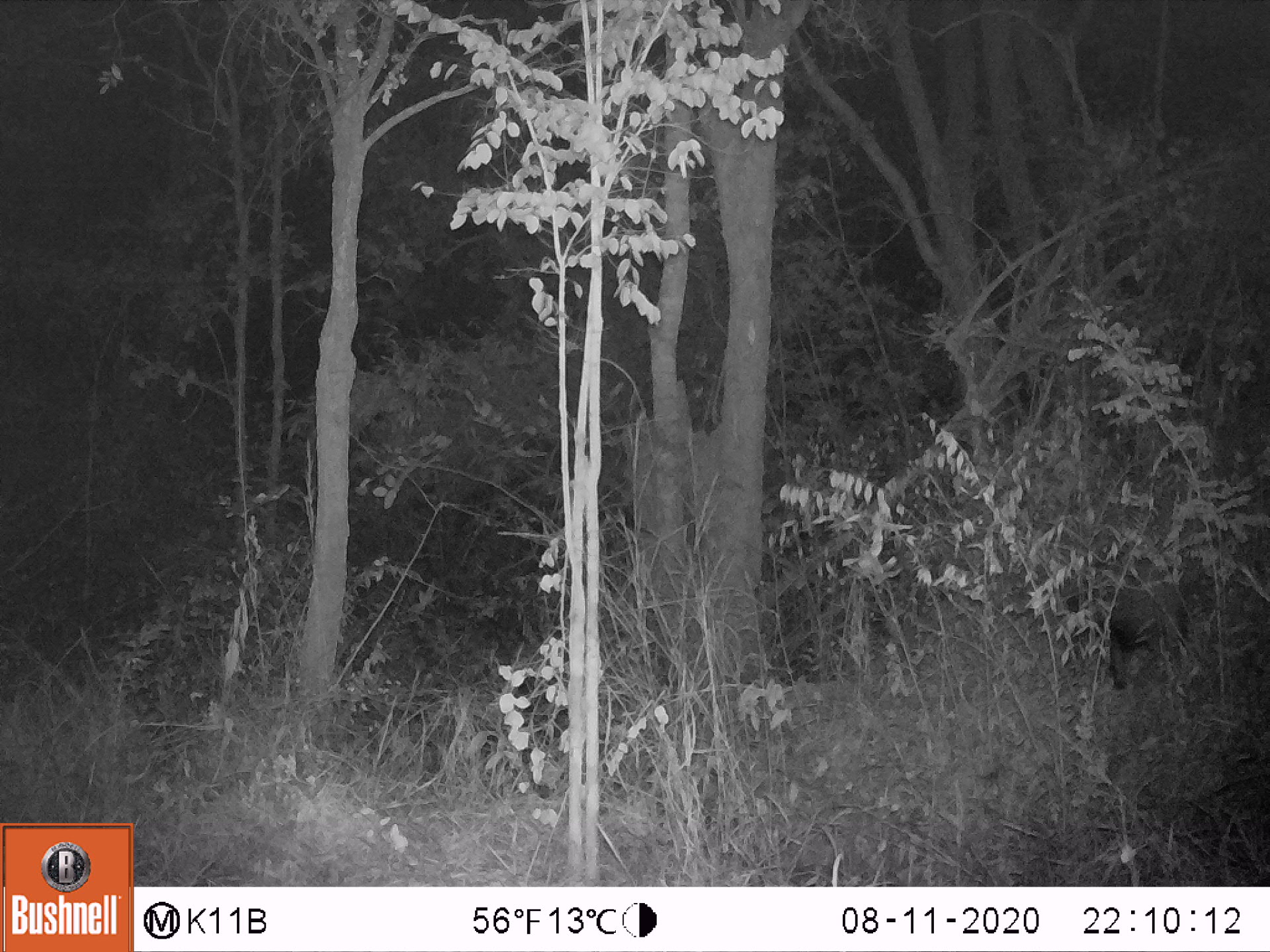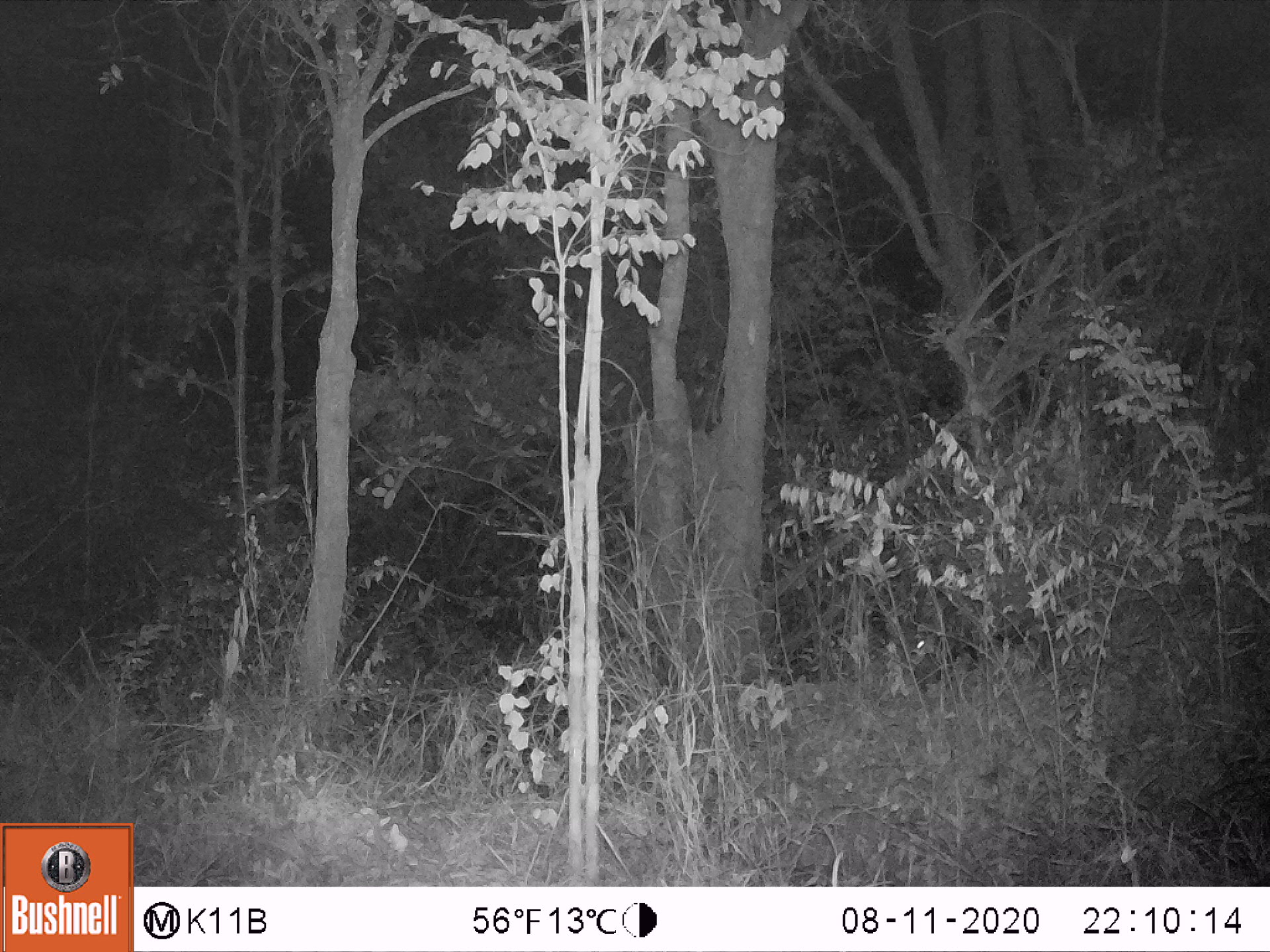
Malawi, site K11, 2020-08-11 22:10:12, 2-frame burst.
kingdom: Animalia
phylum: Chordata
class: Mammalia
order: Artiodactyla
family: Suidae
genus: Potamochoerus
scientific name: Potamochoerus larvatus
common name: bushpig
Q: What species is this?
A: Bushpig (Potamochoerus larvatus).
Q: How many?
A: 1.